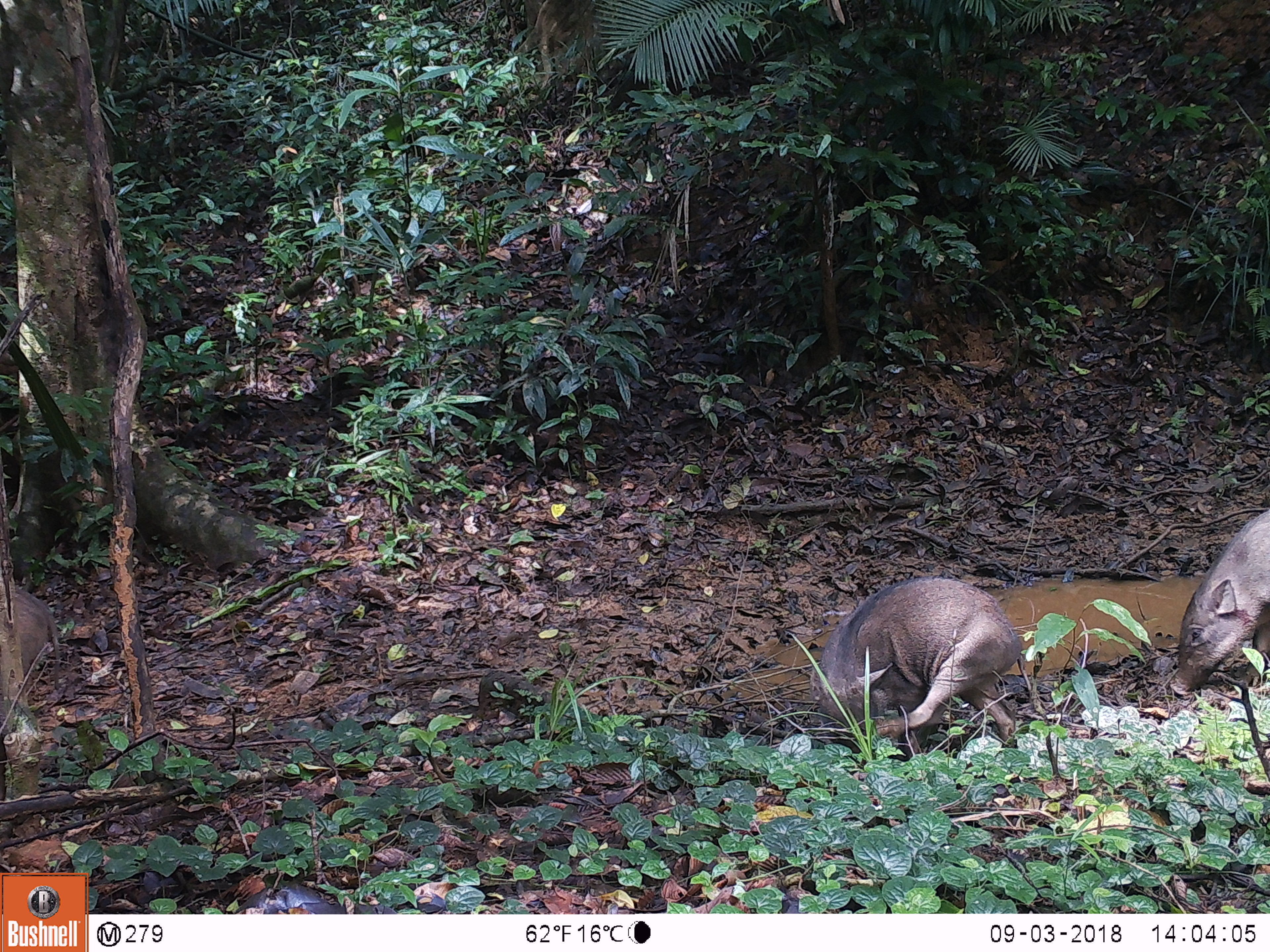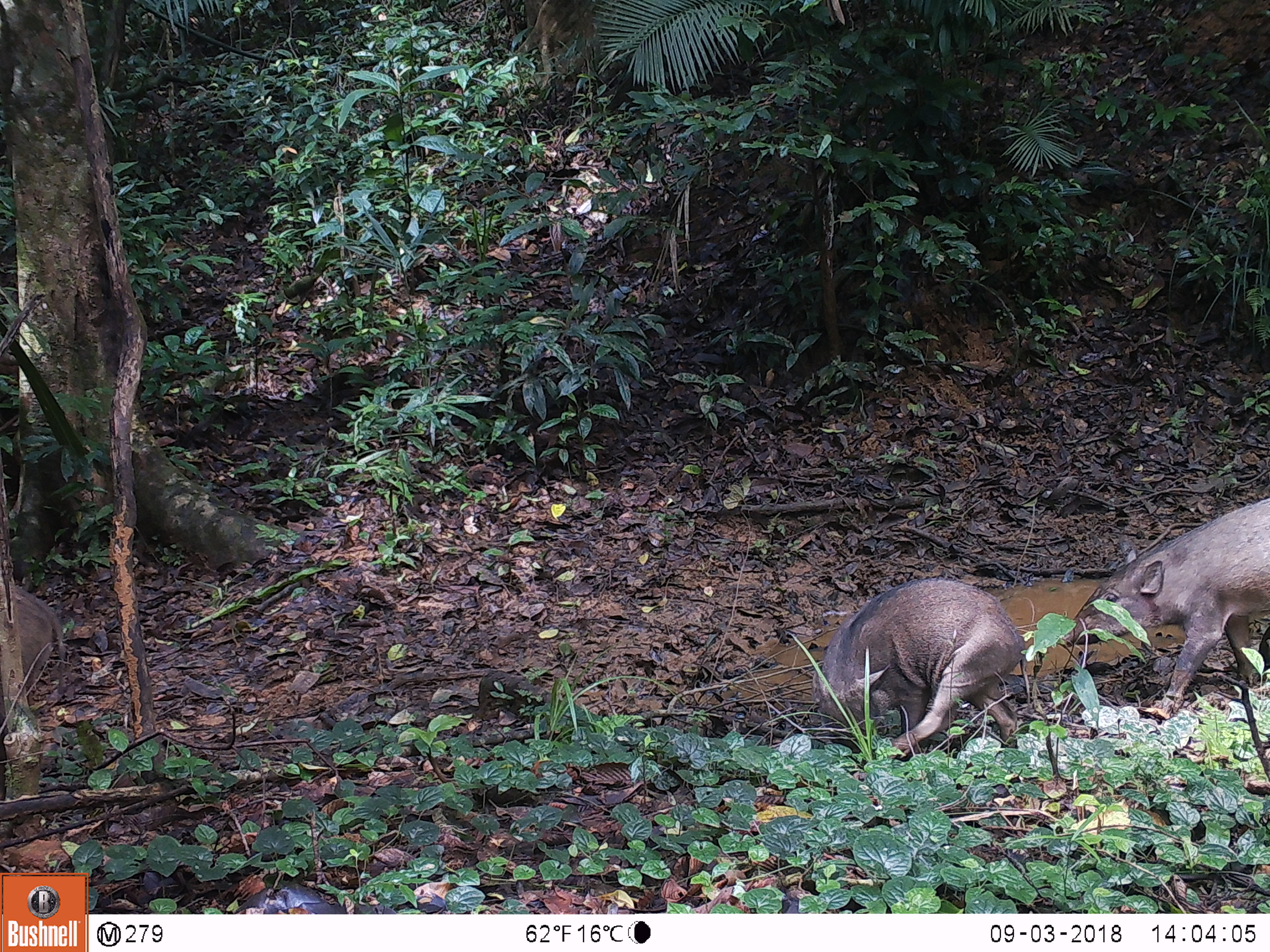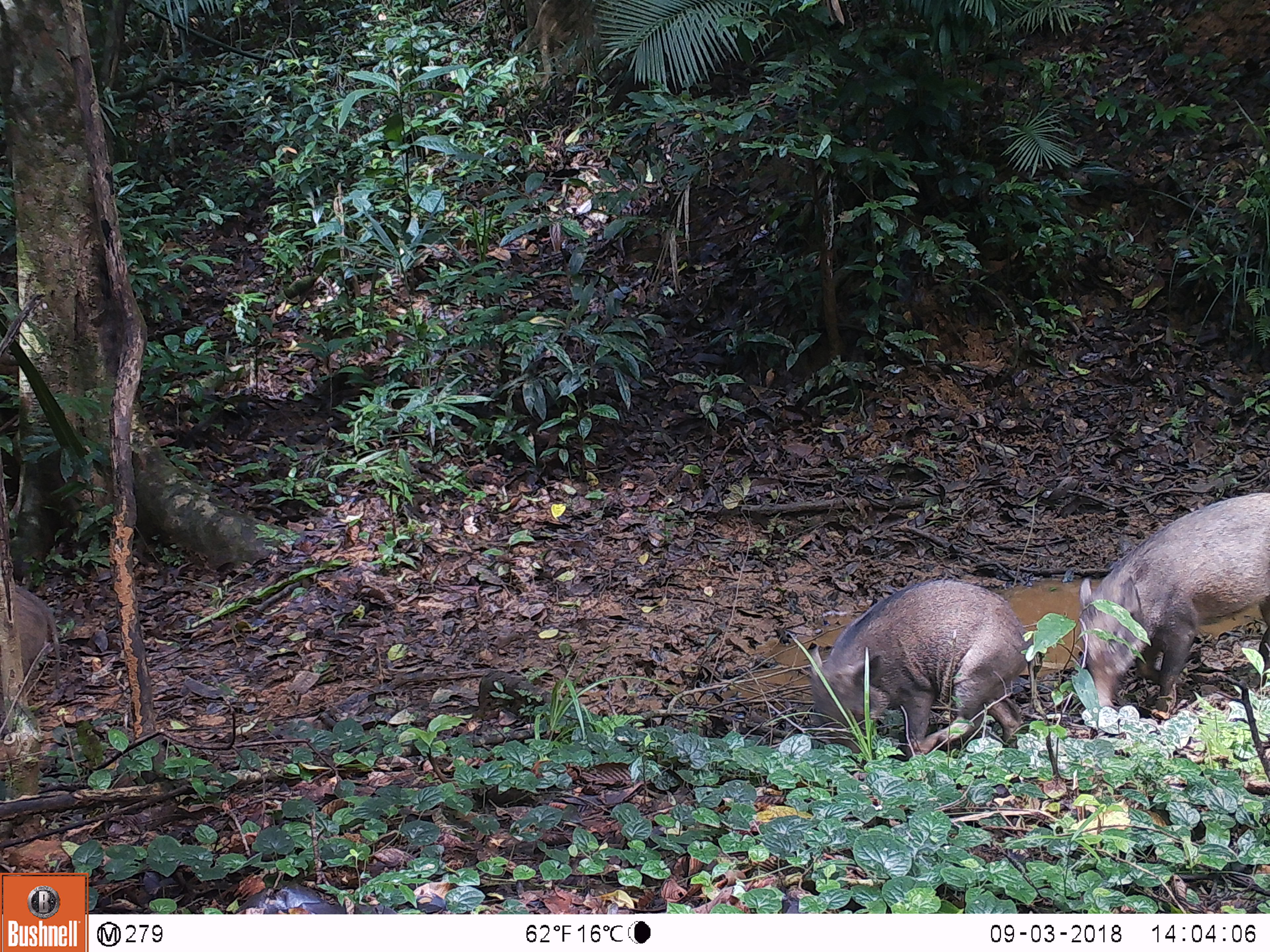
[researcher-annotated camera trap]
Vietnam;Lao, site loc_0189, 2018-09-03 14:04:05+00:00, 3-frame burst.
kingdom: Animalia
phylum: Chordata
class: Mammalia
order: Artiodactyla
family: Suidae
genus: Sus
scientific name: Sus scrofa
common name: eurasian wild pig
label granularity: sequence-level